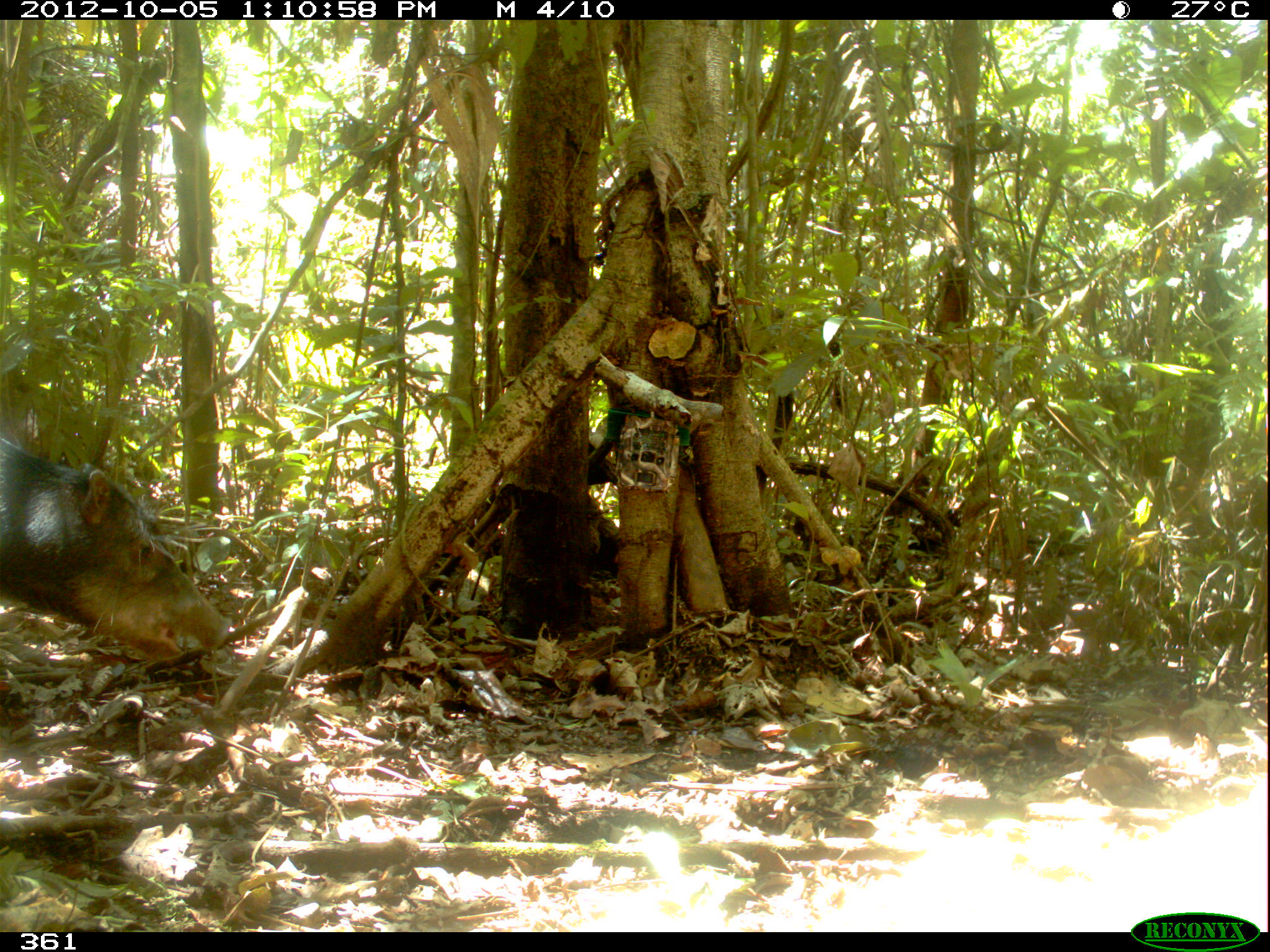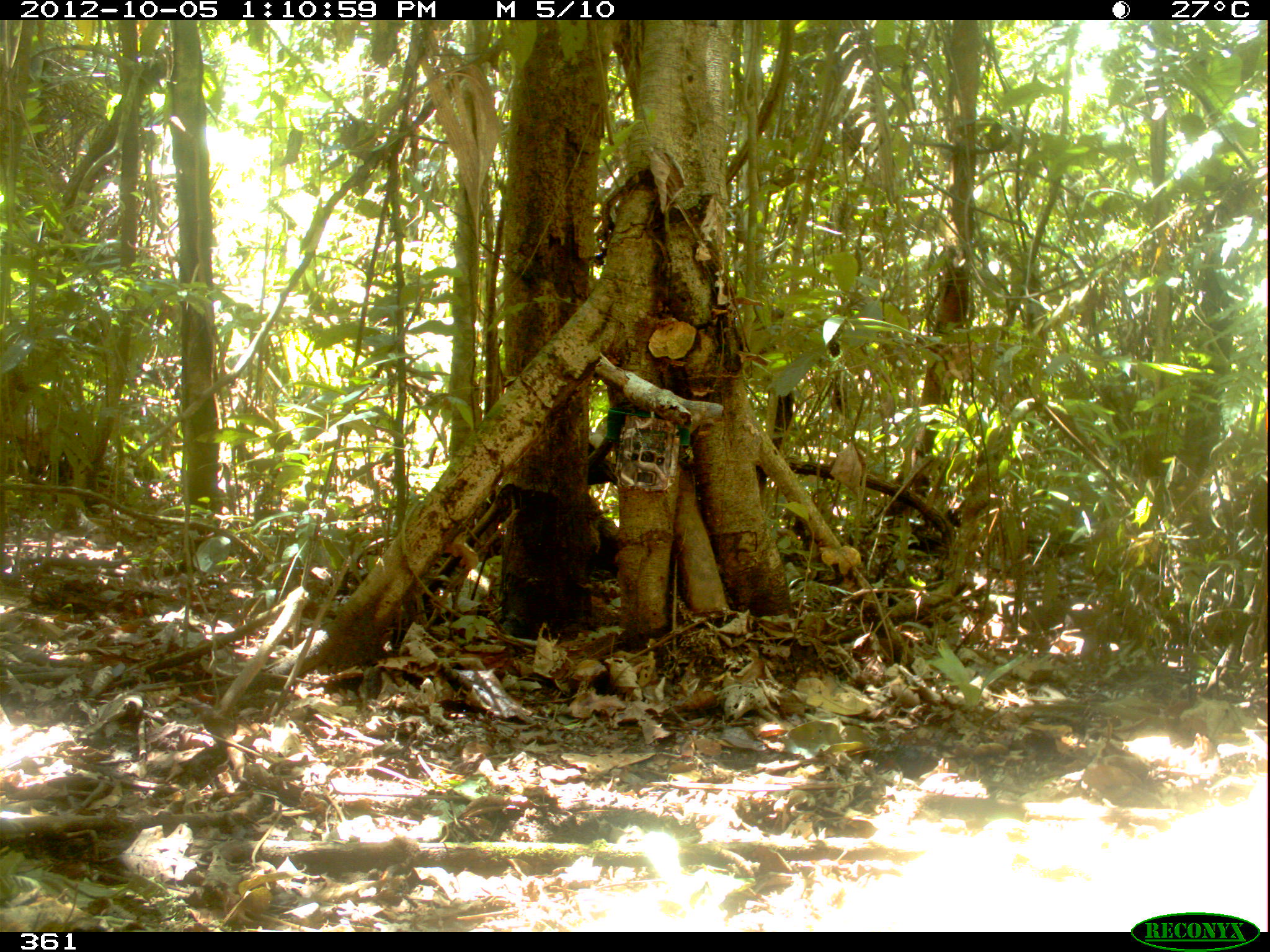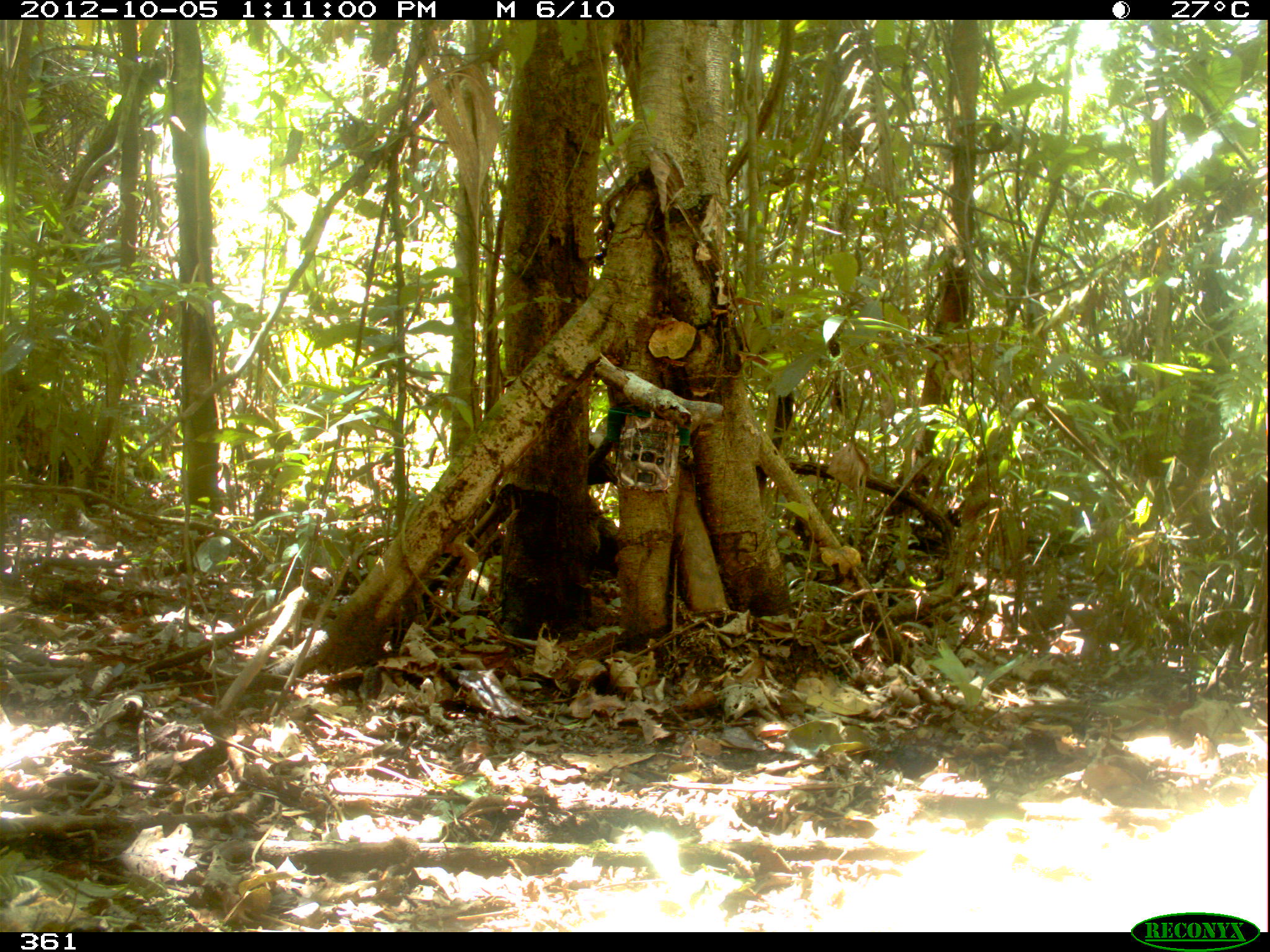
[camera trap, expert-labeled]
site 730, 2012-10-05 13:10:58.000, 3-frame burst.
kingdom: Animalia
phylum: Chordata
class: Mammalia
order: Artiodactyla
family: Tayassuidae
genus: Tayassu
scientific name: Tayassu pecari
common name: white-lipped peccary